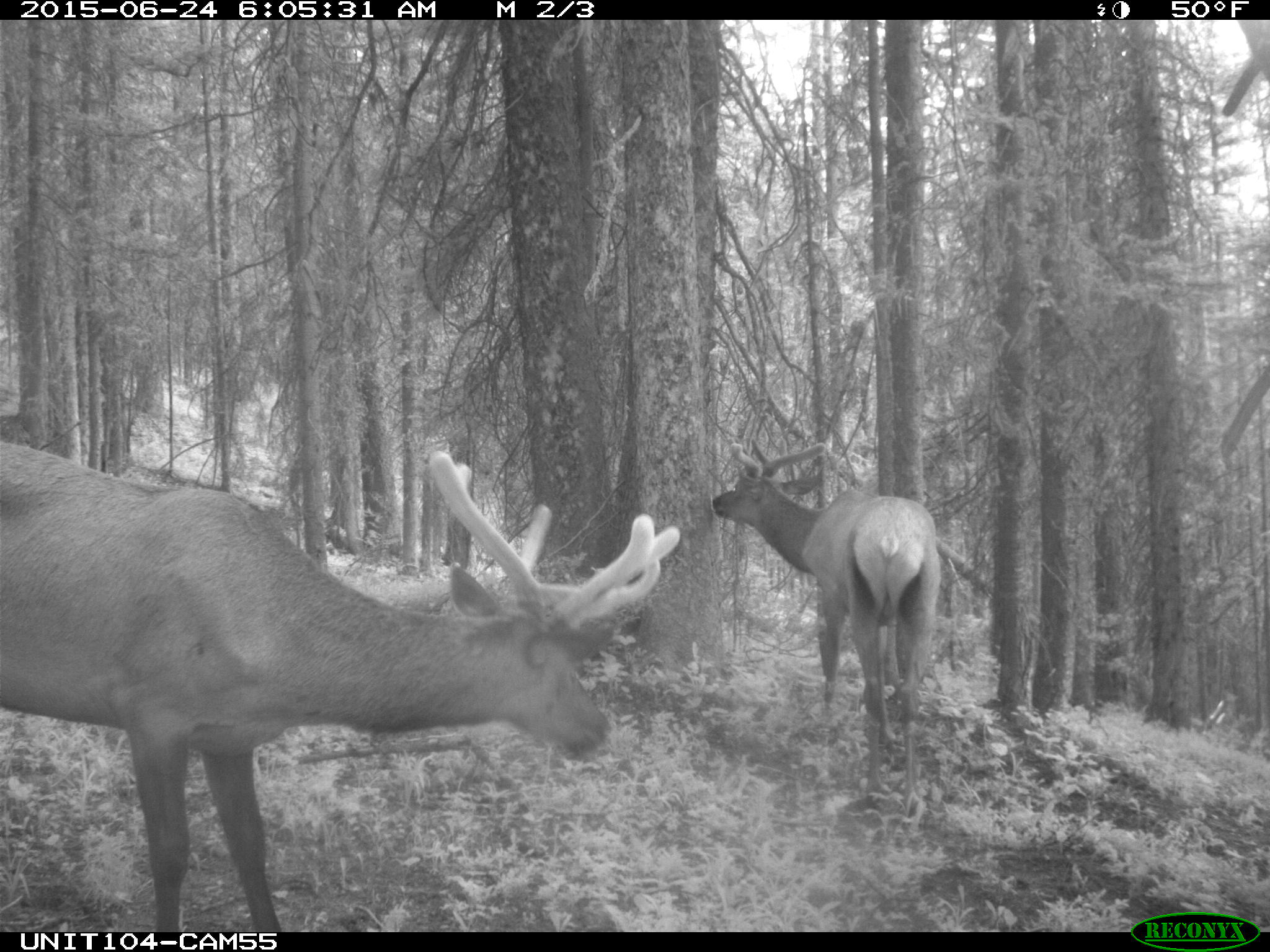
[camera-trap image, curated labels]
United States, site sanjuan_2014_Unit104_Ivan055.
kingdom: Animalia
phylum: Chordata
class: Mammalia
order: Artiodactyla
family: Cervidae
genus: Cervus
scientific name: Cervus elaphus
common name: red deer